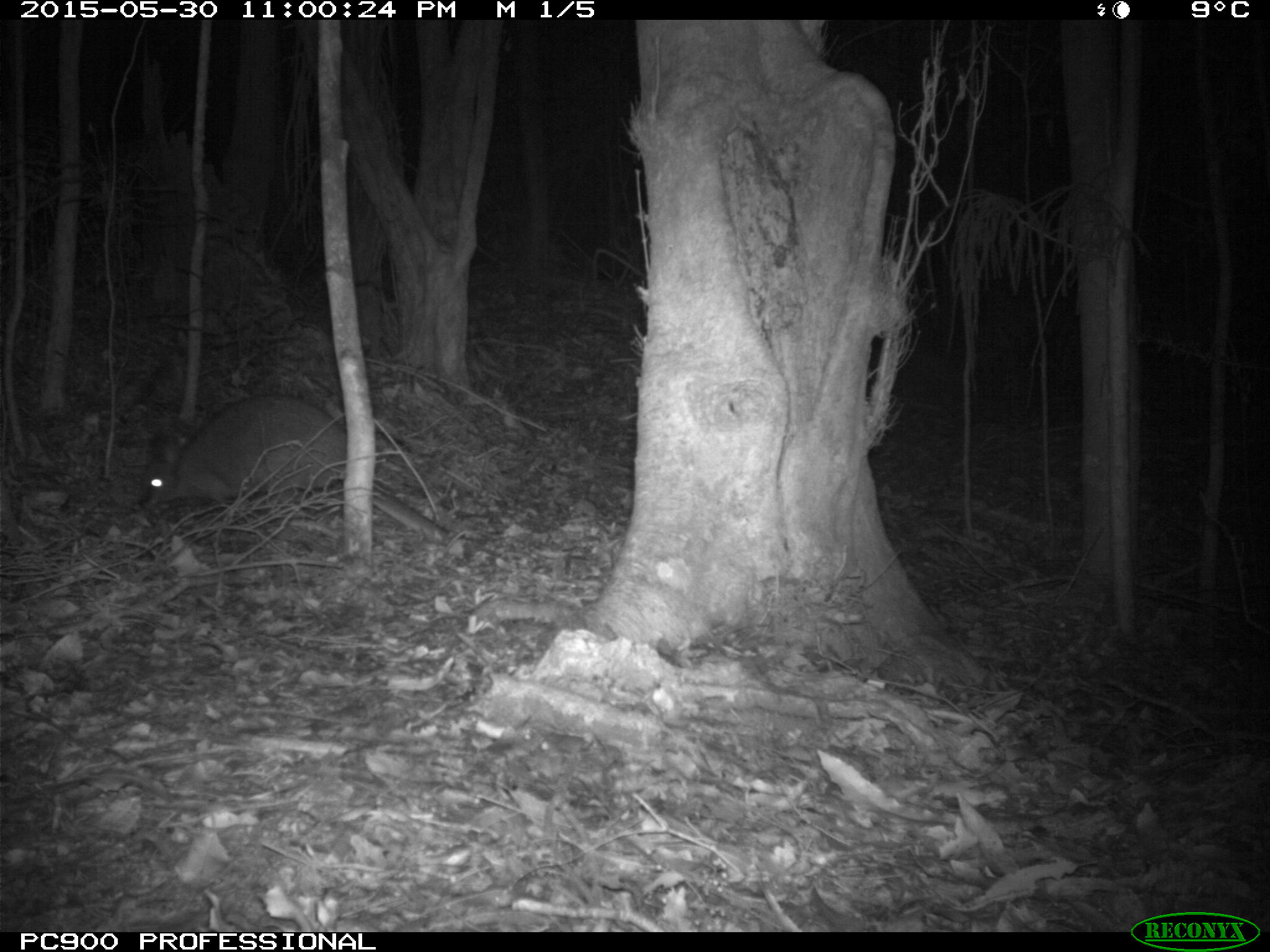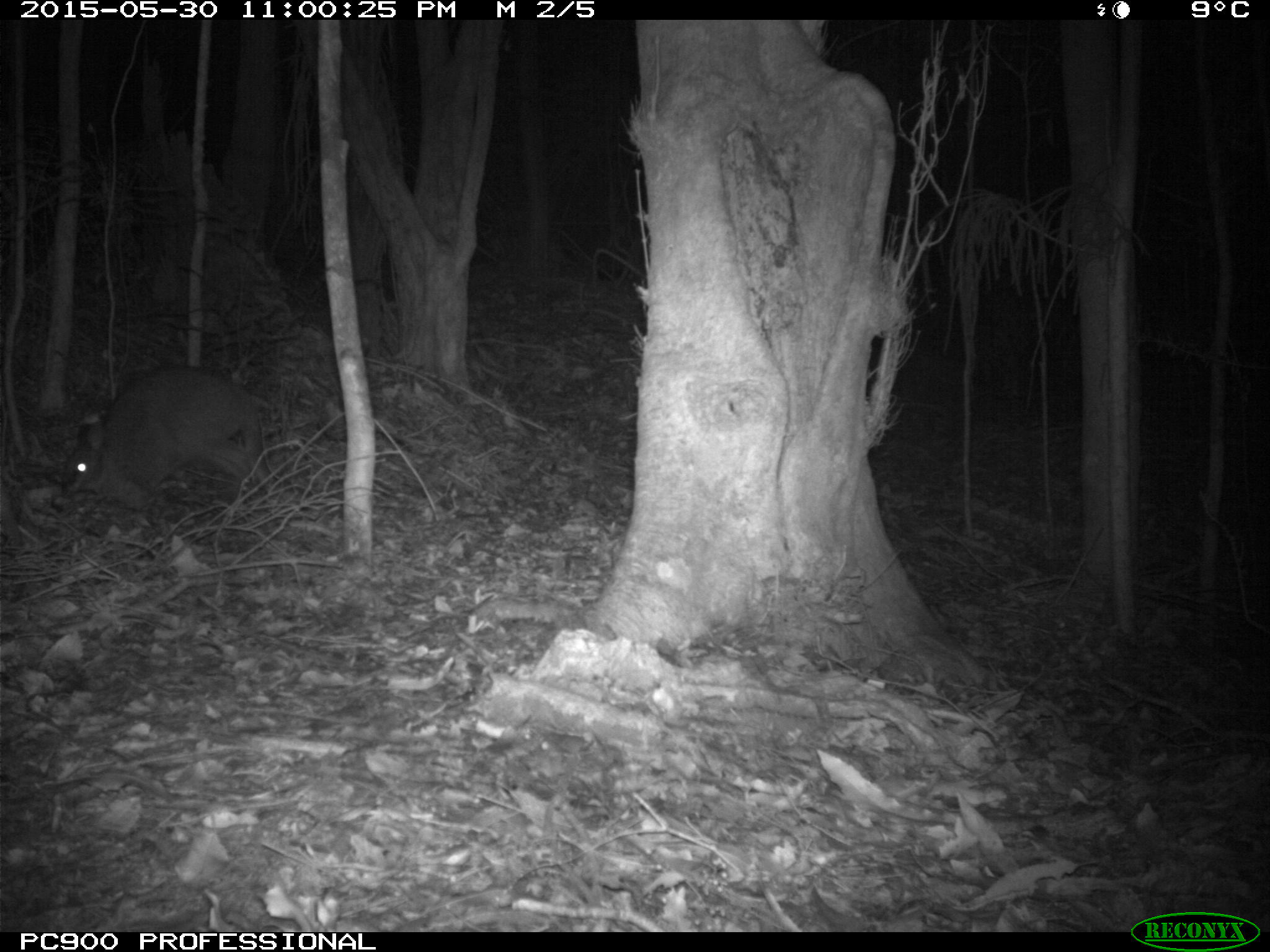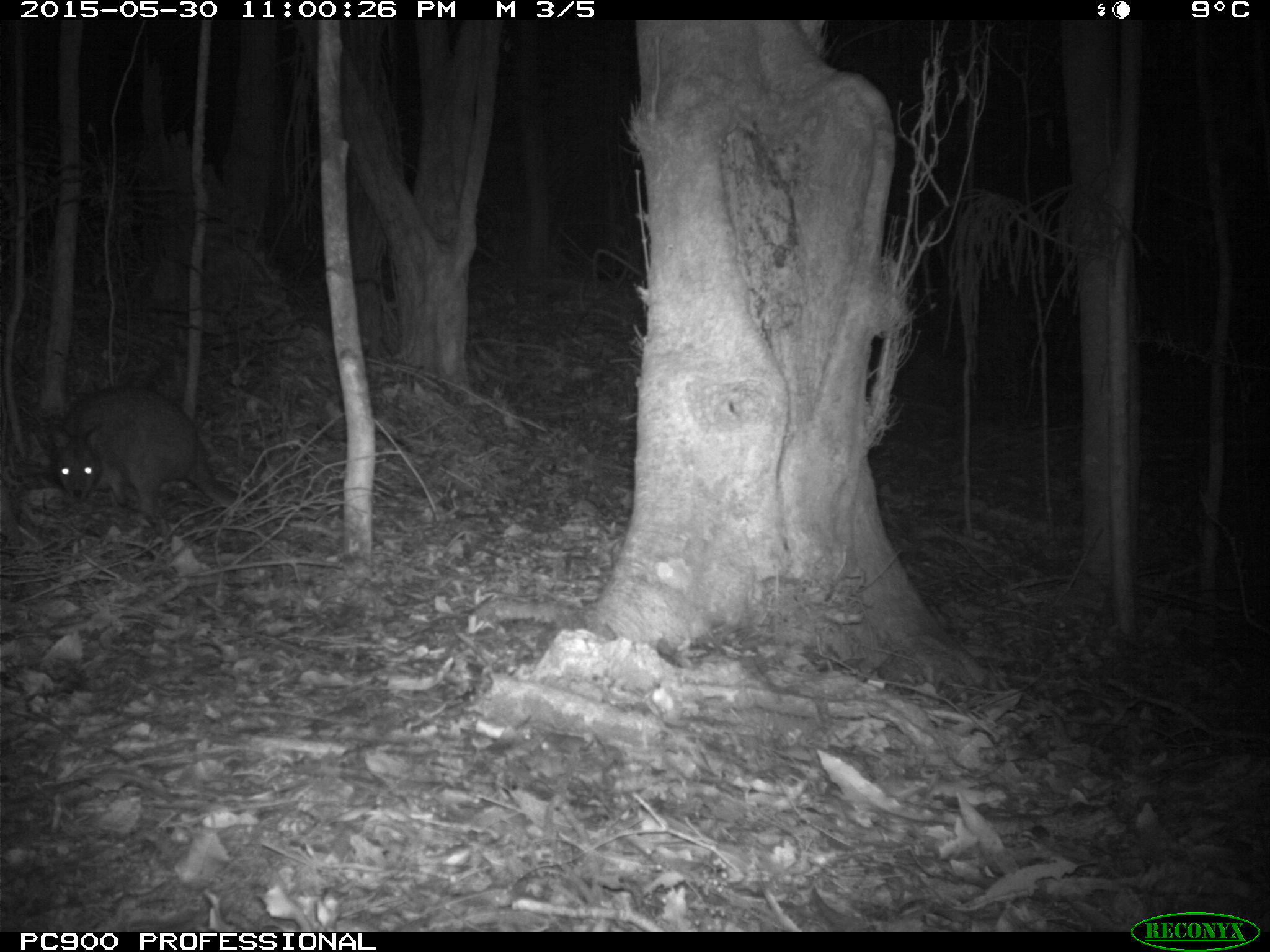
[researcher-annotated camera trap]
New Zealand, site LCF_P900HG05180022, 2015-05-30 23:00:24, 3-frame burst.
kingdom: Animalia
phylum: Chordata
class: Mammalia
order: Diprotodontia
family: Macropodidae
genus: Notamacropus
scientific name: Notamacropus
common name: wallaby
Wallaby (Notamacropus).